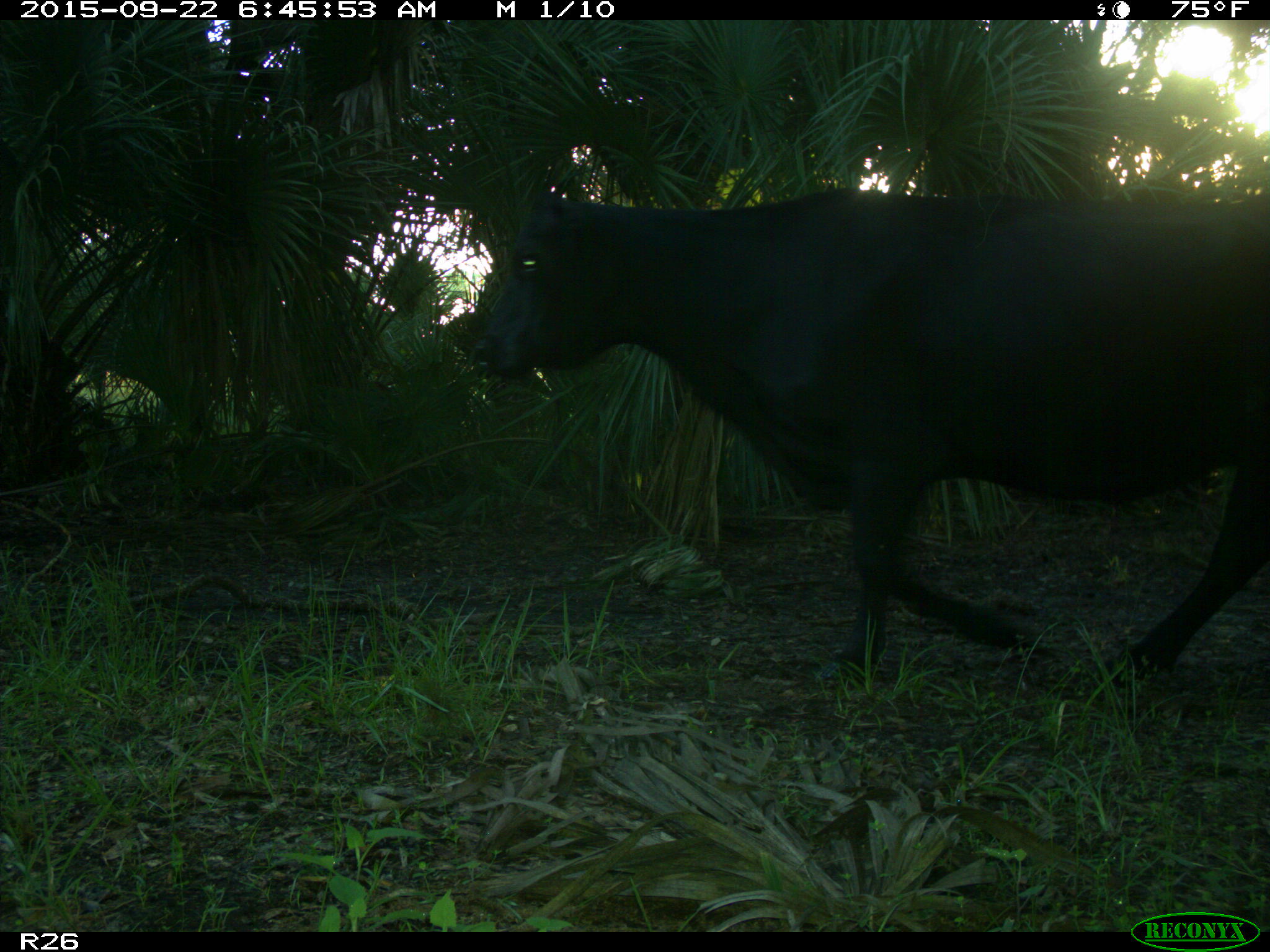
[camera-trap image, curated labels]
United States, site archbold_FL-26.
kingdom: Animalia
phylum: Chordata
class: Mammalia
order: Artiodactyla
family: Bovidae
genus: Bos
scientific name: Bos taurus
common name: domestic cow